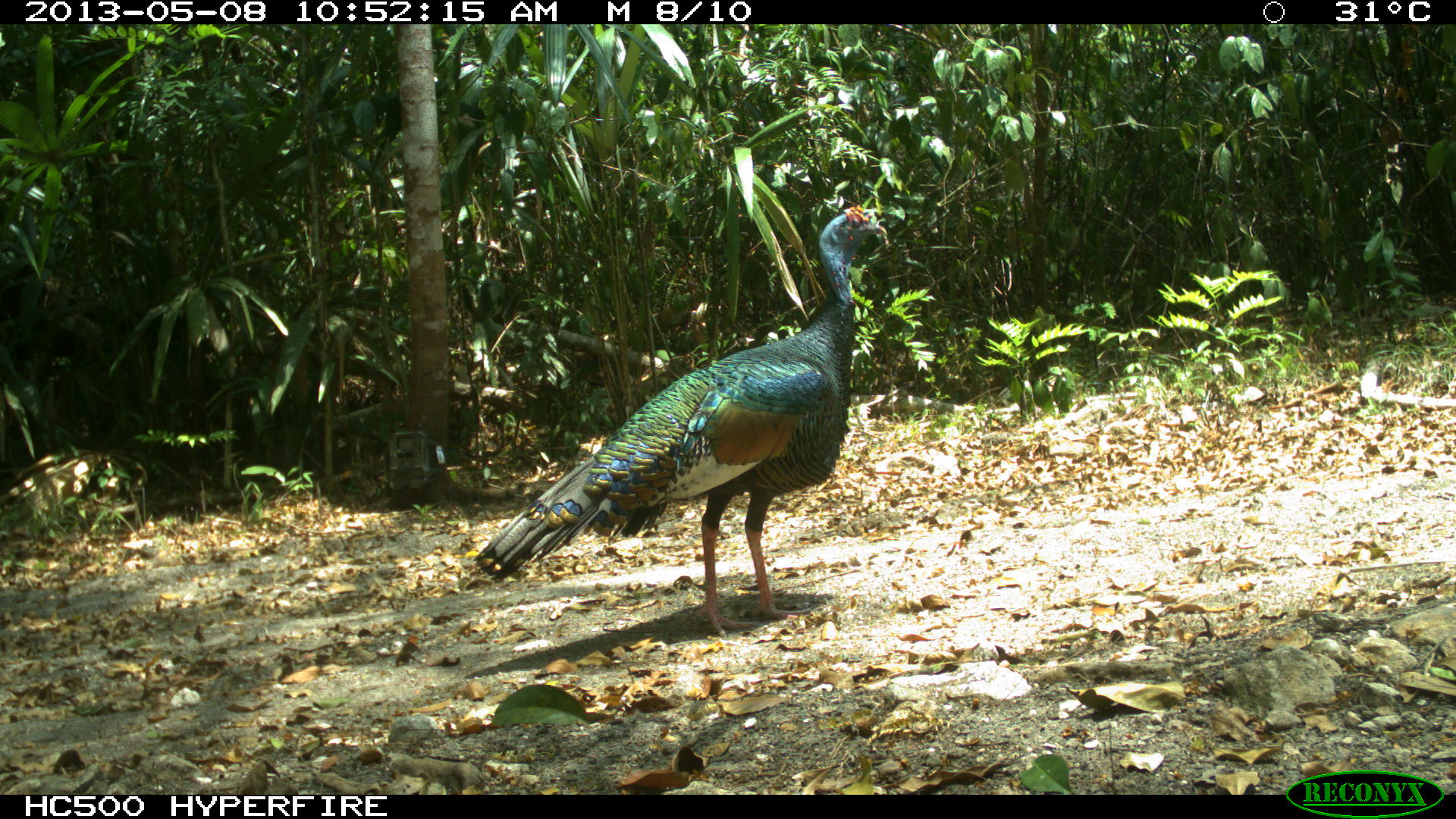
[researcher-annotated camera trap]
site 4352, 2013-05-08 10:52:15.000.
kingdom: Animalia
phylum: Chordata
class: Aves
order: Galliformes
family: Phasianidae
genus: Meleagris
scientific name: Meleagris ocellata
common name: ocellated turkey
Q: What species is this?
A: Meleagris ocellata (ocellated turkey).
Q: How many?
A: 1.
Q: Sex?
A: Male.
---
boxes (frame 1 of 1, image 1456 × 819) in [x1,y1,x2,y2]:
meleagris ocellata: [471,206,888,635]